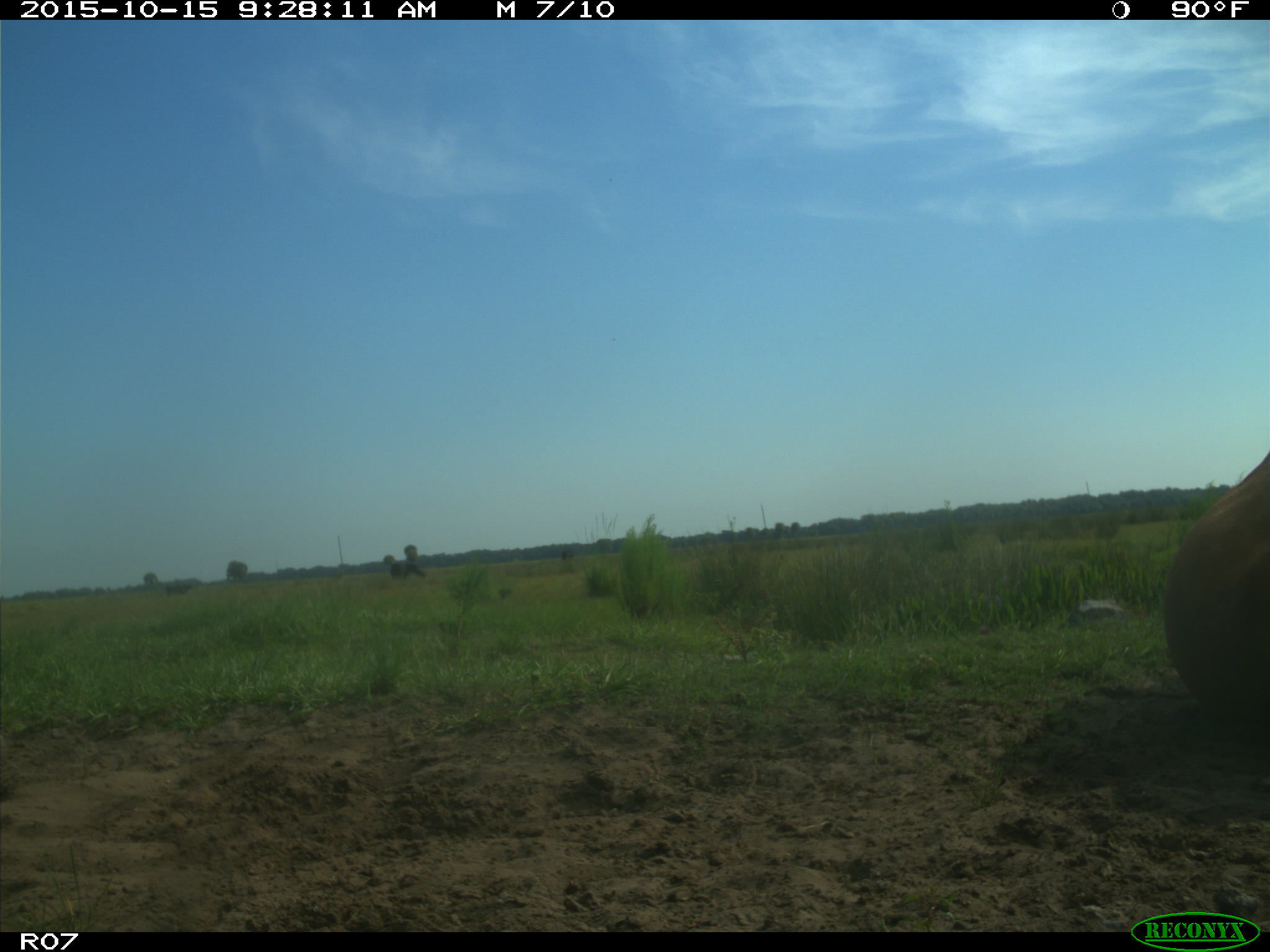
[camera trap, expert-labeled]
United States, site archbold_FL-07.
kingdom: Animalia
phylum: Chordata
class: Mammalia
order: Artiodactyla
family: Bovidae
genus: Bos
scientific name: Bos taurus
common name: domestic cow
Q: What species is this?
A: Bos taurus (domestic cow).